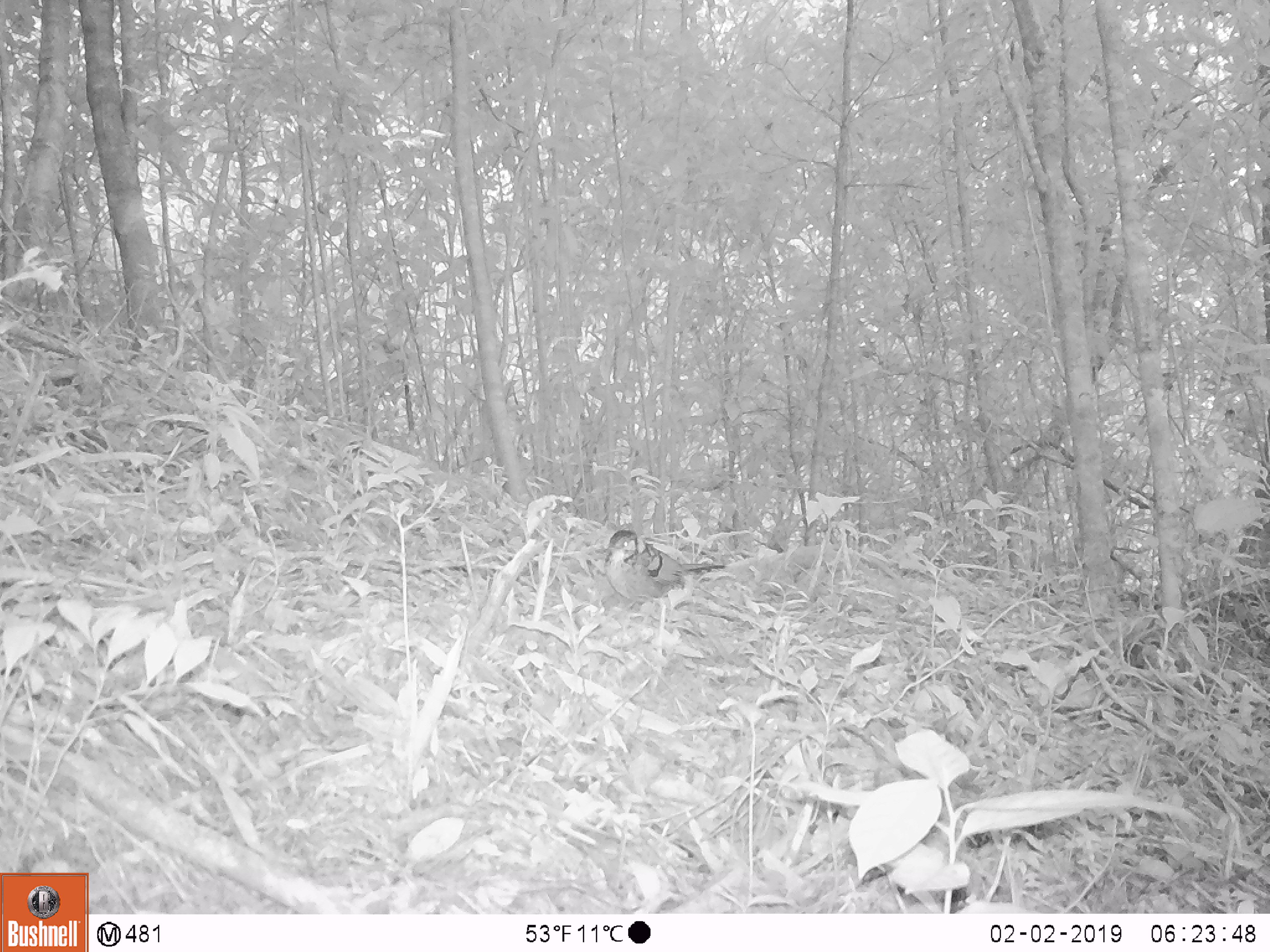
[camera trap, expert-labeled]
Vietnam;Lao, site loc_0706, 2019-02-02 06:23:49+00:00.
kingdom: Animalia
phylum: Chordata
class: Aves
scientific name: Aves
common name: bird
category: unidentified bird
Unidentified bird (bird) (Aves). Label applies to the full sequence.